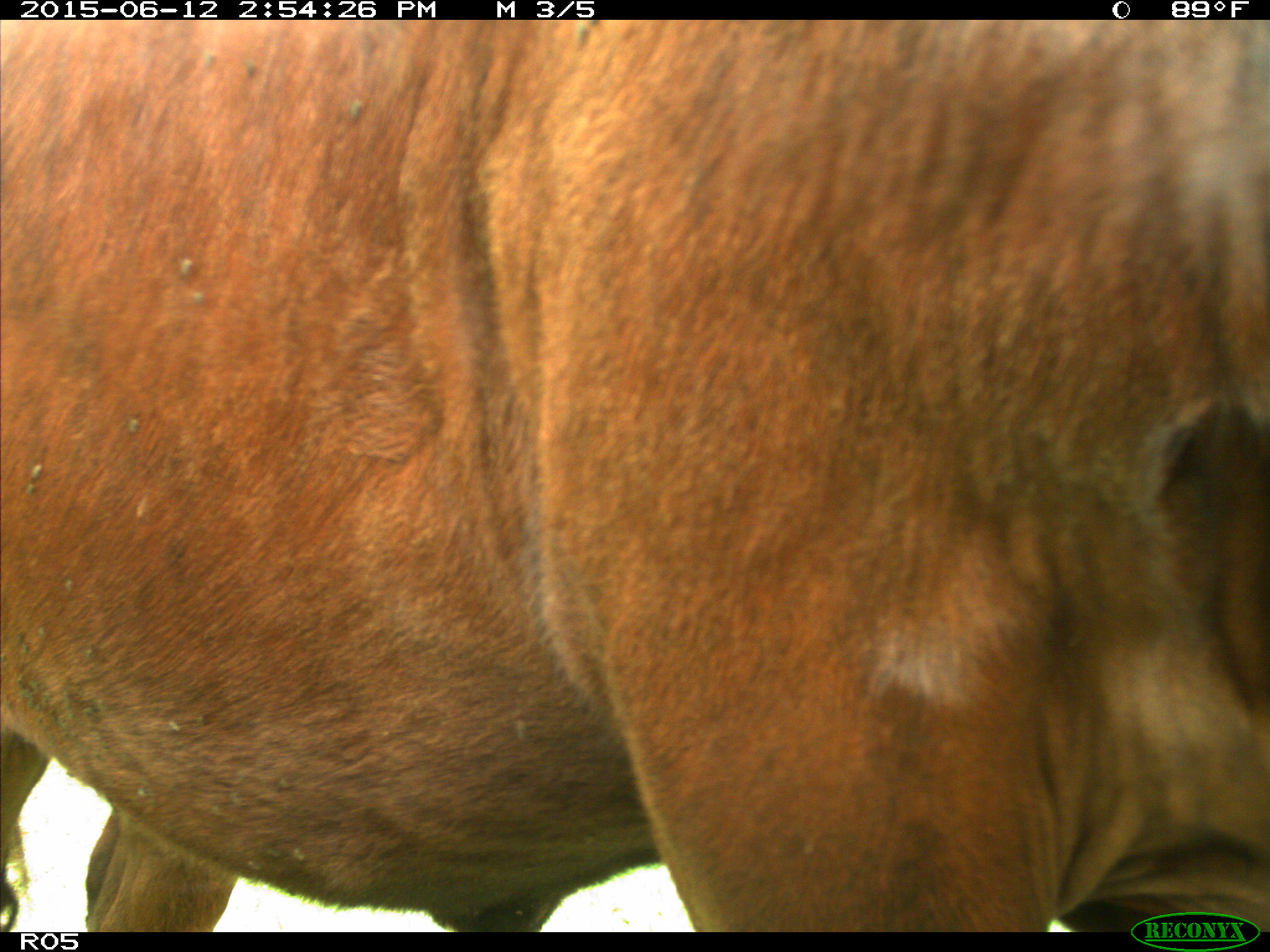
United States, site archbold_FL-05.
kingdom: Animalia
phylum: Chordata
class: Mammalia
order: Artiodactyla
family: Bovidae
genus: Bos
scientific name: Bos taurus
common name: domestic cow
Bos taurus (domestic cow).